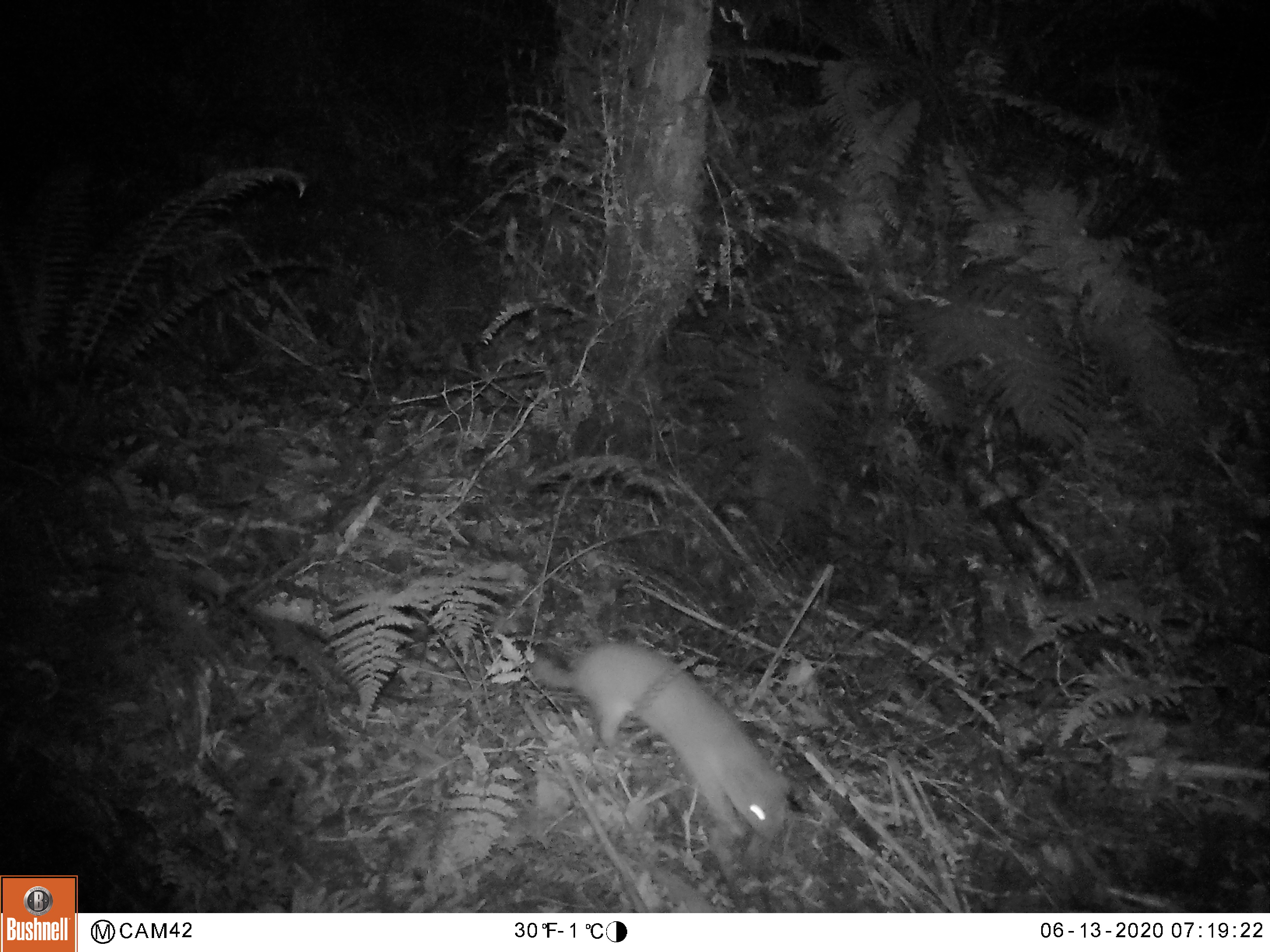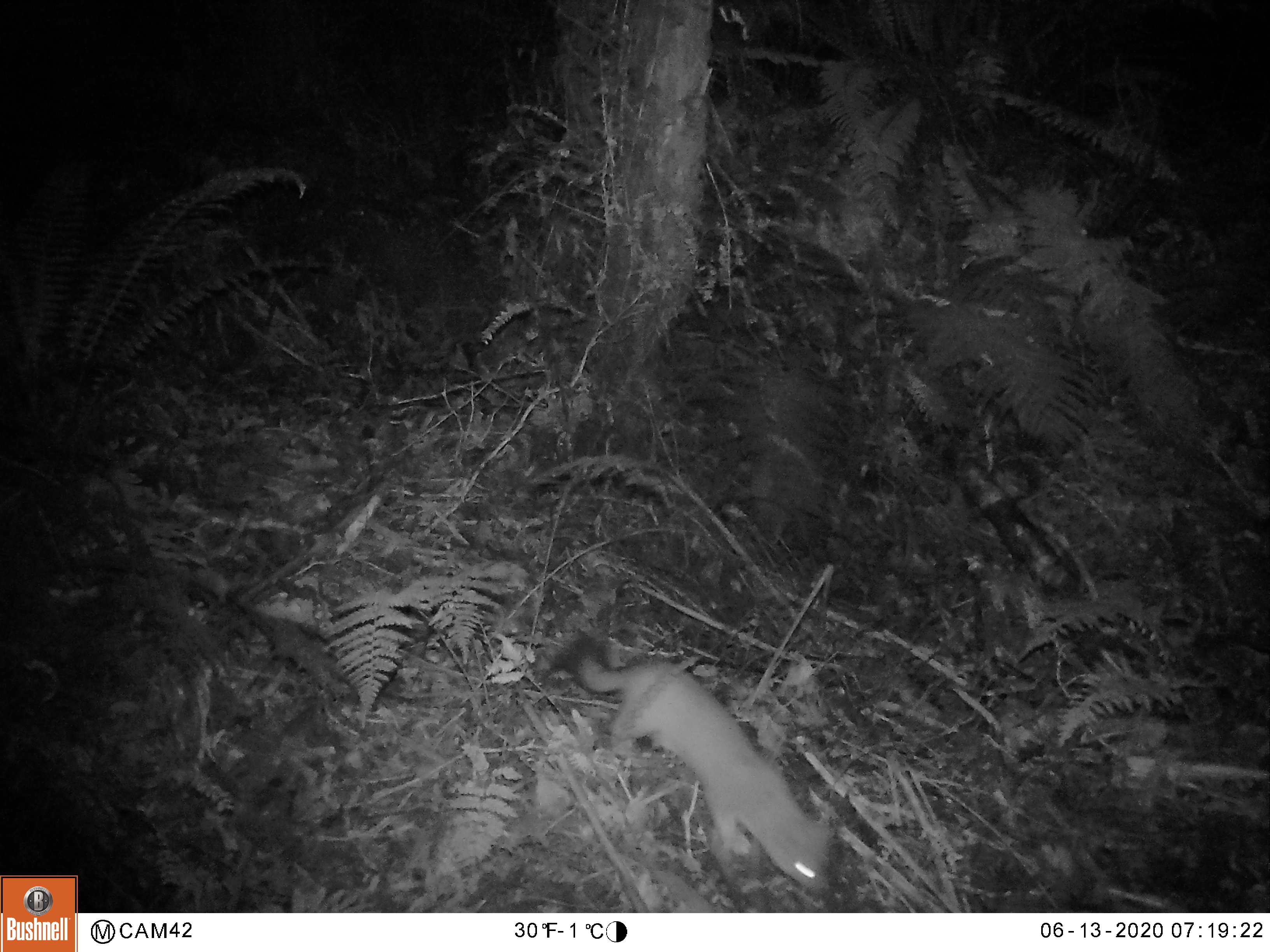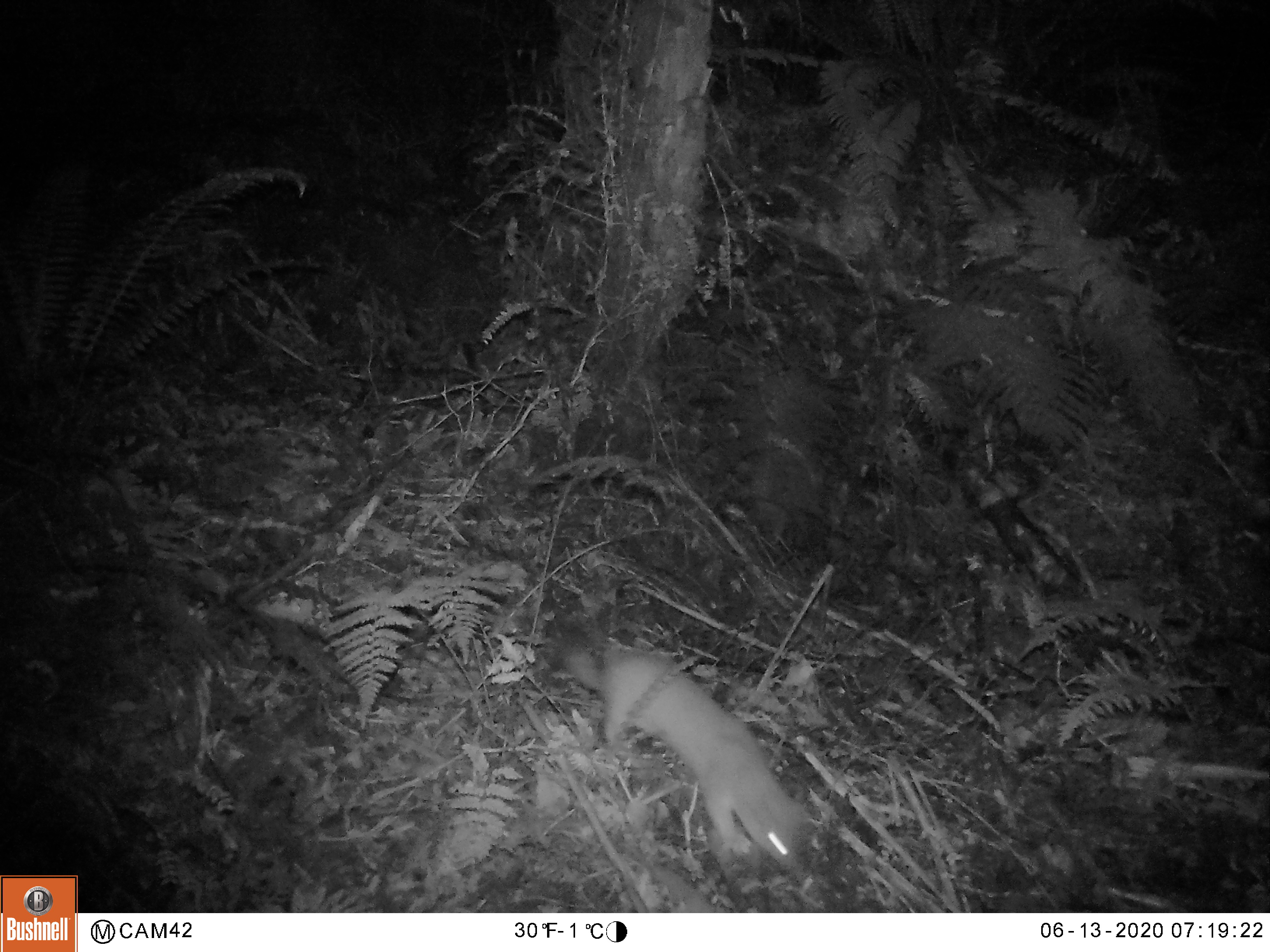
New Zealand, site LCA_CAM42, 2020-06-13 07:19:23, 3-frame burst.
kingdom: Animalia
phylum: Chordata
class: Mammalia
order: Carnivora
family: Mustelidae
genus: Mustela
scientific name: Mustela erminea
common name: stoat